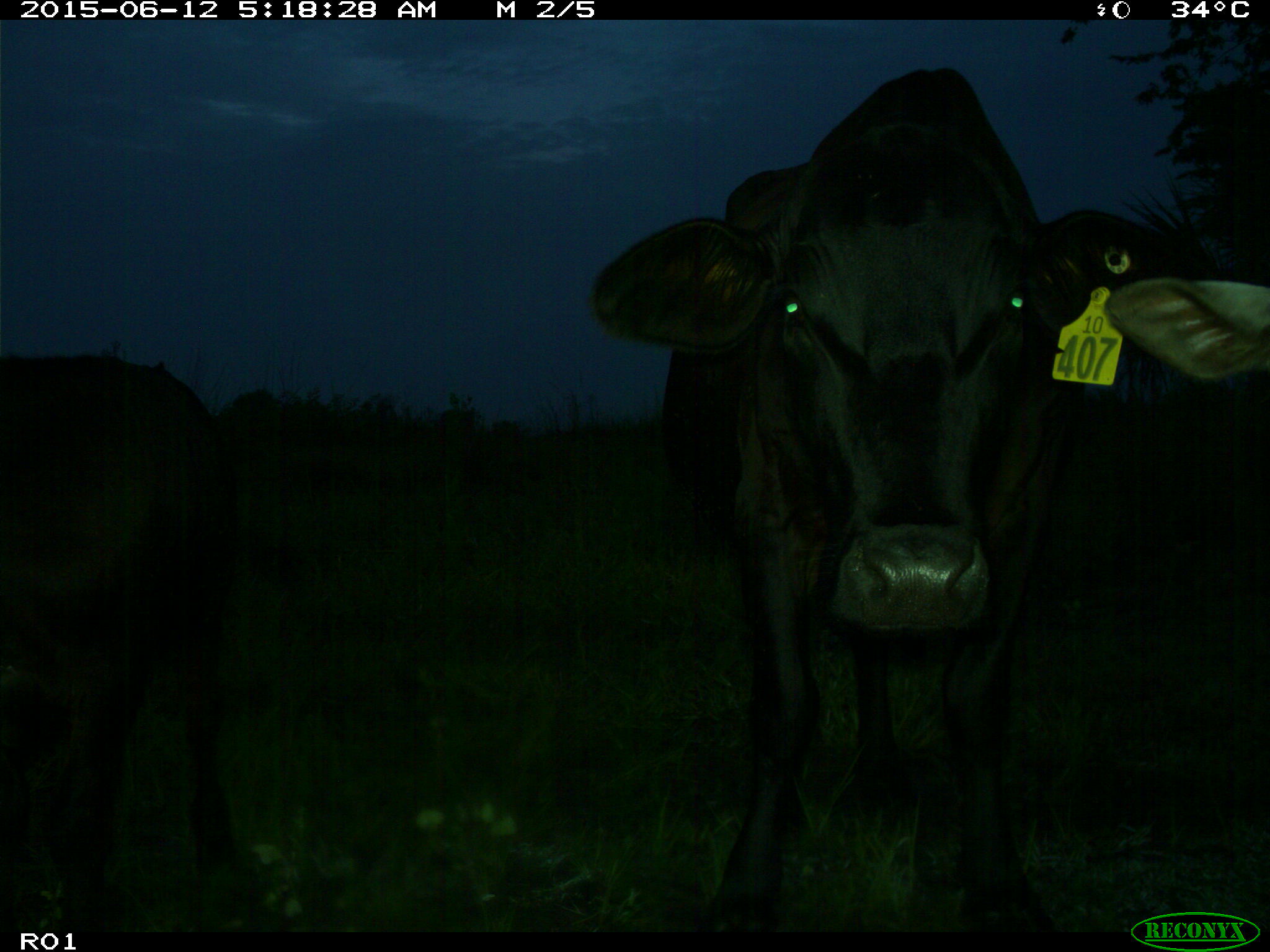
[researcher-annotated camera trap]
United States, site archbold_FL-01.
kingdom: Animalia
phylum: Chordata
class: Mammalia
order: Artiodactyla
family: Bovidae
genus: Bos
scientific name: Bos taurus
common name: domestic cow